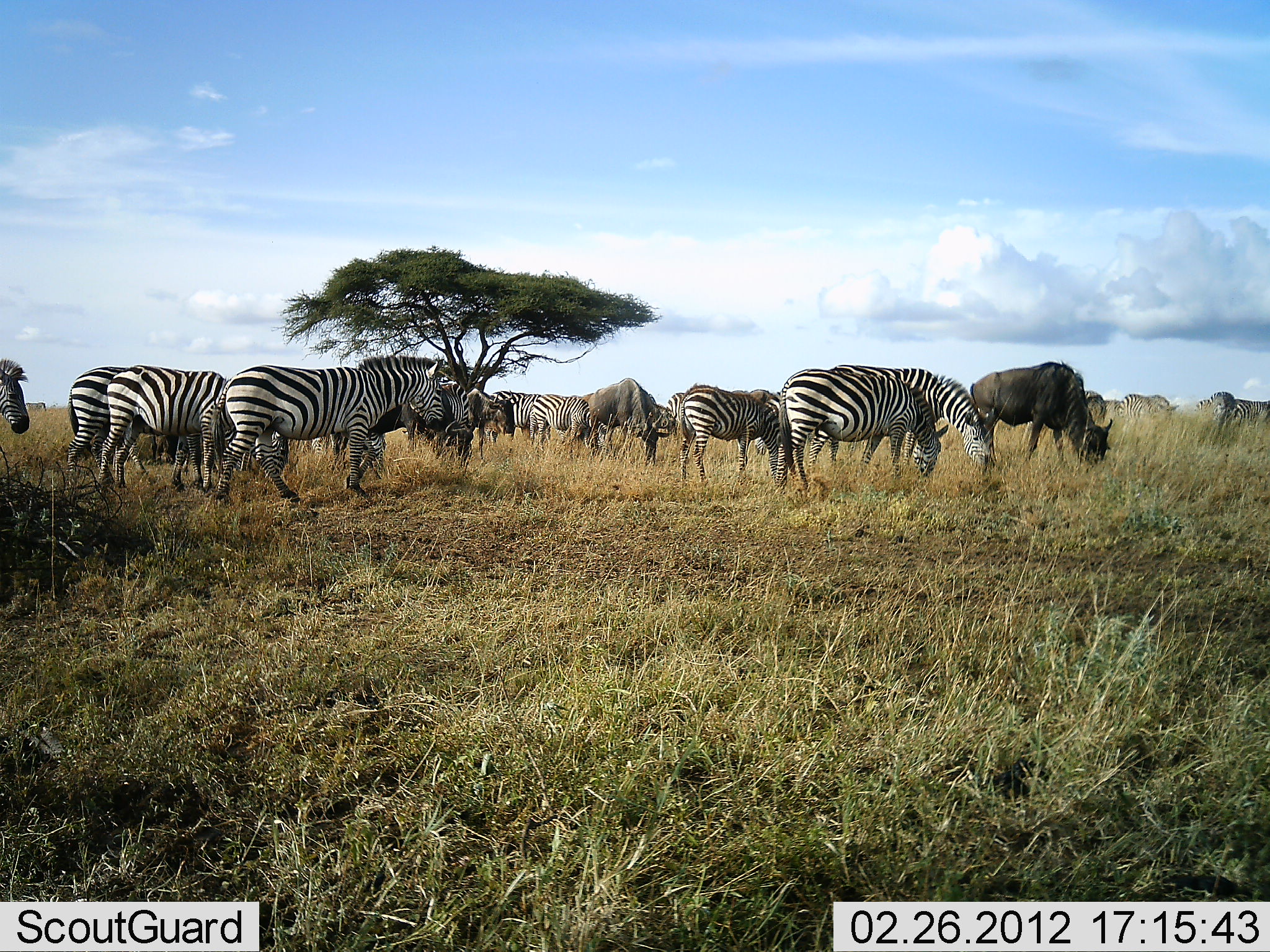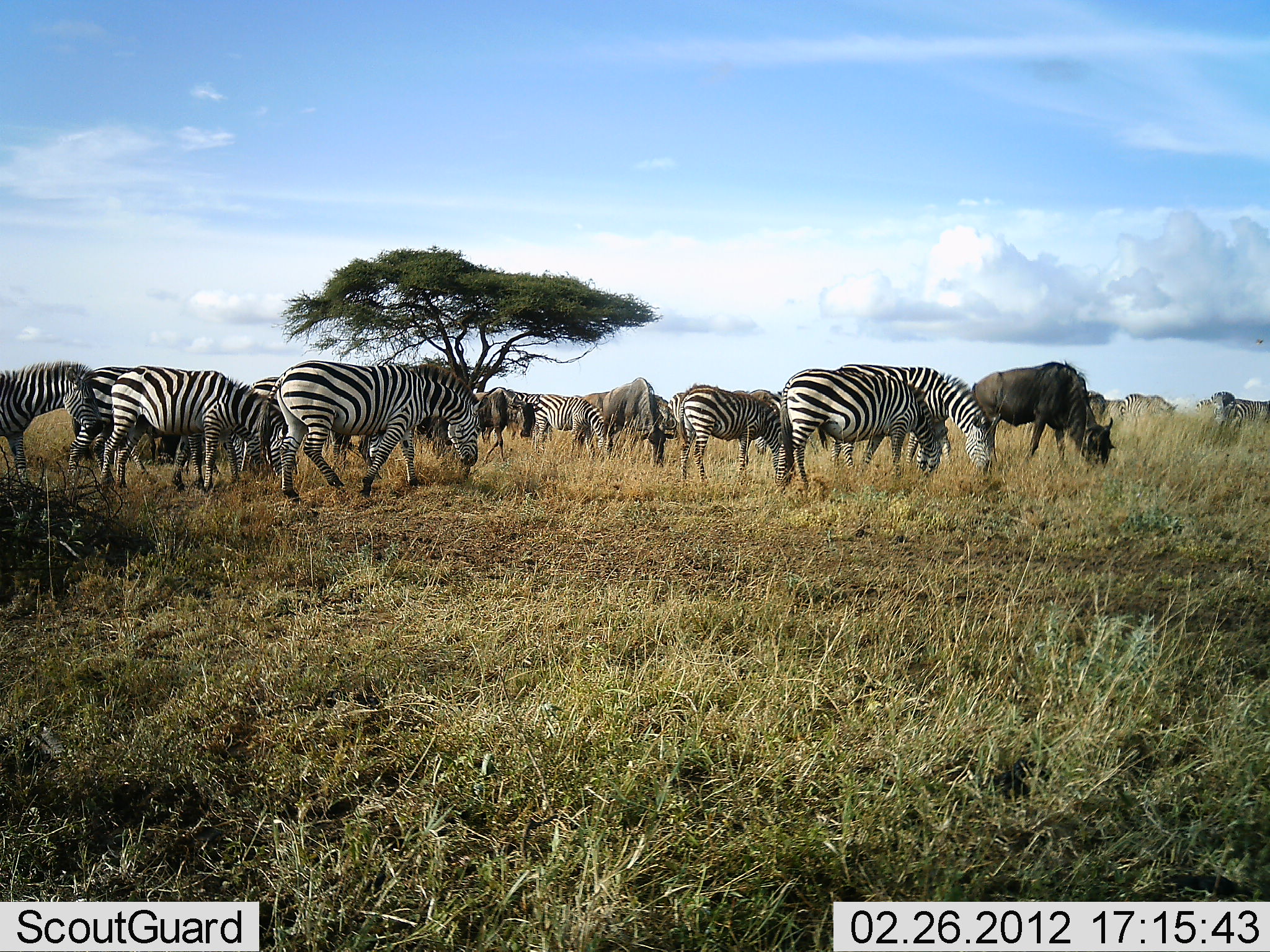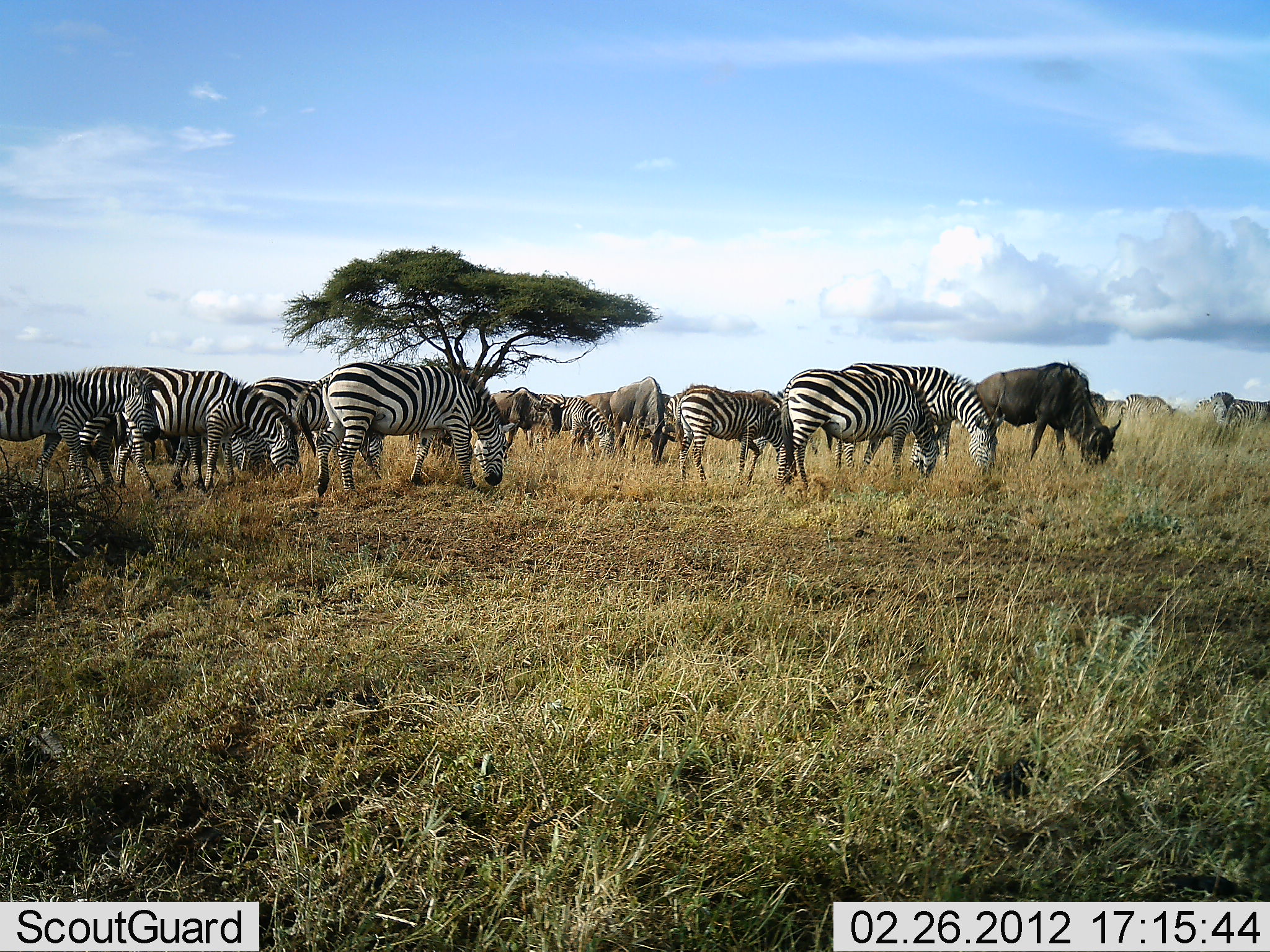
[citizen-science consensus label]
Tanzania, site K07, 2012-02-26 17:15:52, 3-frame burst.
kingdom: Animalia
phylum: Chordata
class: Mammalia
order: Artiodactyla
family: Bovidae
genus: Connochaetes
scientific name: Connochaetes taurinus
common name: blue wildebeest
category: wildebeest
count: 3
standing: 21%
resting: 0%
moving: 36%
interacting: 7%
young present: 0%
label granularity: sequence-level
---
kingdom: Animalia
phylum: Chordata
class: Mammalia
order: Perissodactyla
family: Equidae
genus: Equus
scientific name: Equus quagga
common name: plains zebra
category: zebra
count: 11-50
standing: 24%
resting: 0%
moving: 47%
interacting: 12%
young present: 0%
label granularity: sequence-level